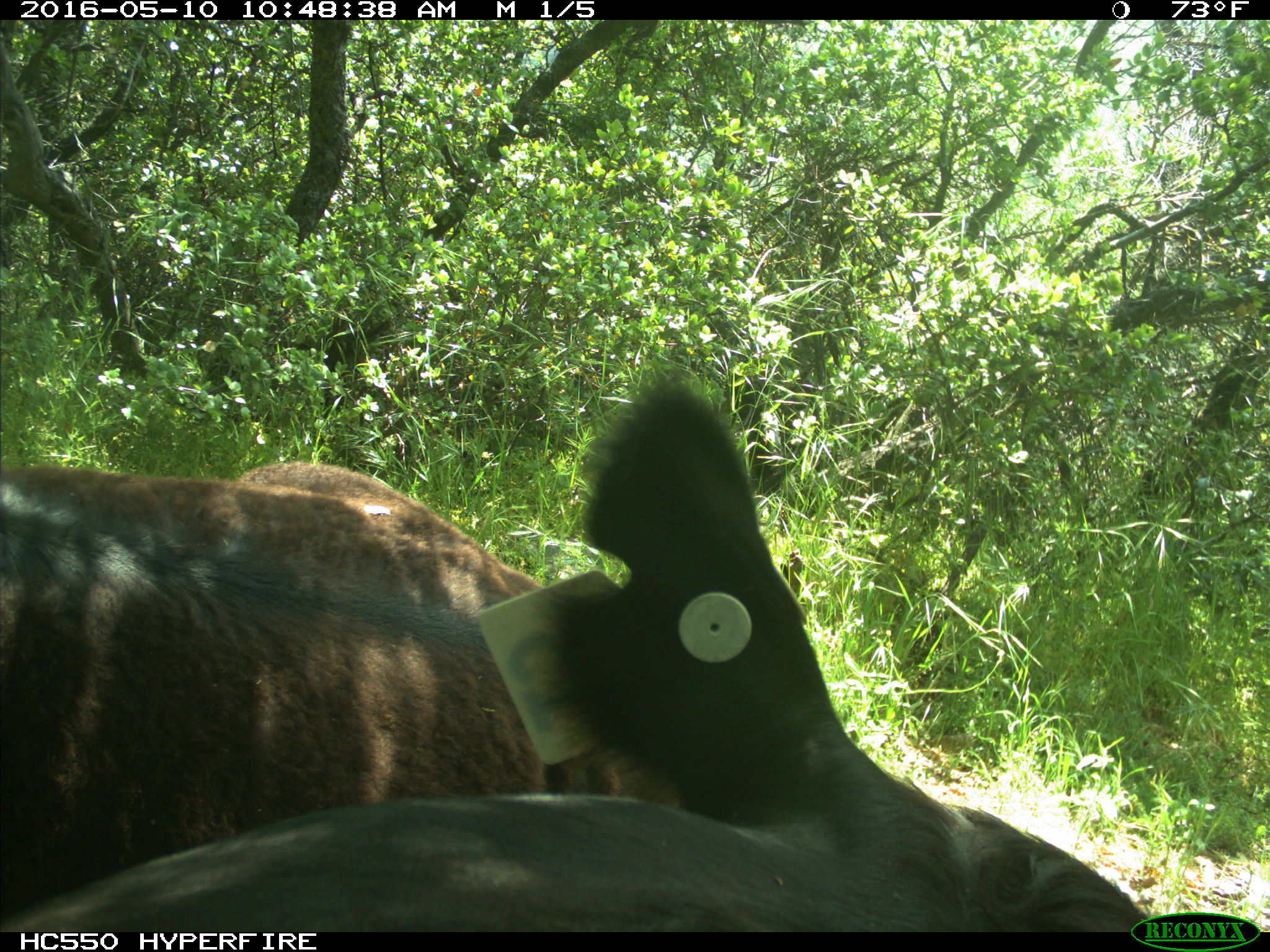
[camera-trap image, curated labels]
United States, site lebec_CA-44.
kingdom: Animalia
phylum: Chordata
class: Mammalia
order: Artiodactyla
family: Bovidae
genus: Bos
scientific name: Bos taurus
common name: domestic cow